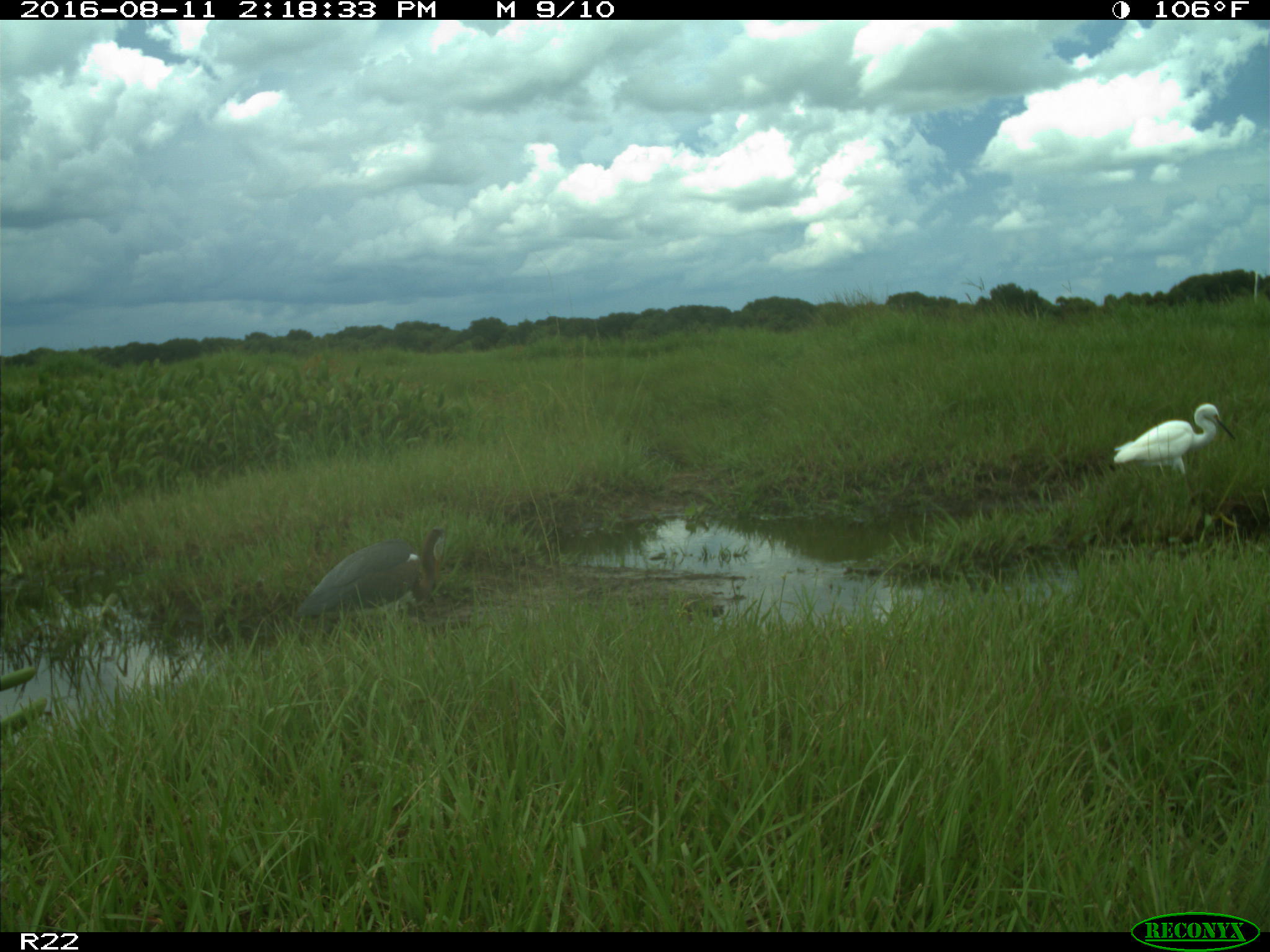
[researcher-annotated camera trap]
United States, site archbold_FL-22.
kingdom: Animalia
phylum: Chordata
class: Aves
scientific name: Aves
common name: birds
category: unidentified bird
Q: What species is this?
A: Unidentified bird (birds) (Aves).